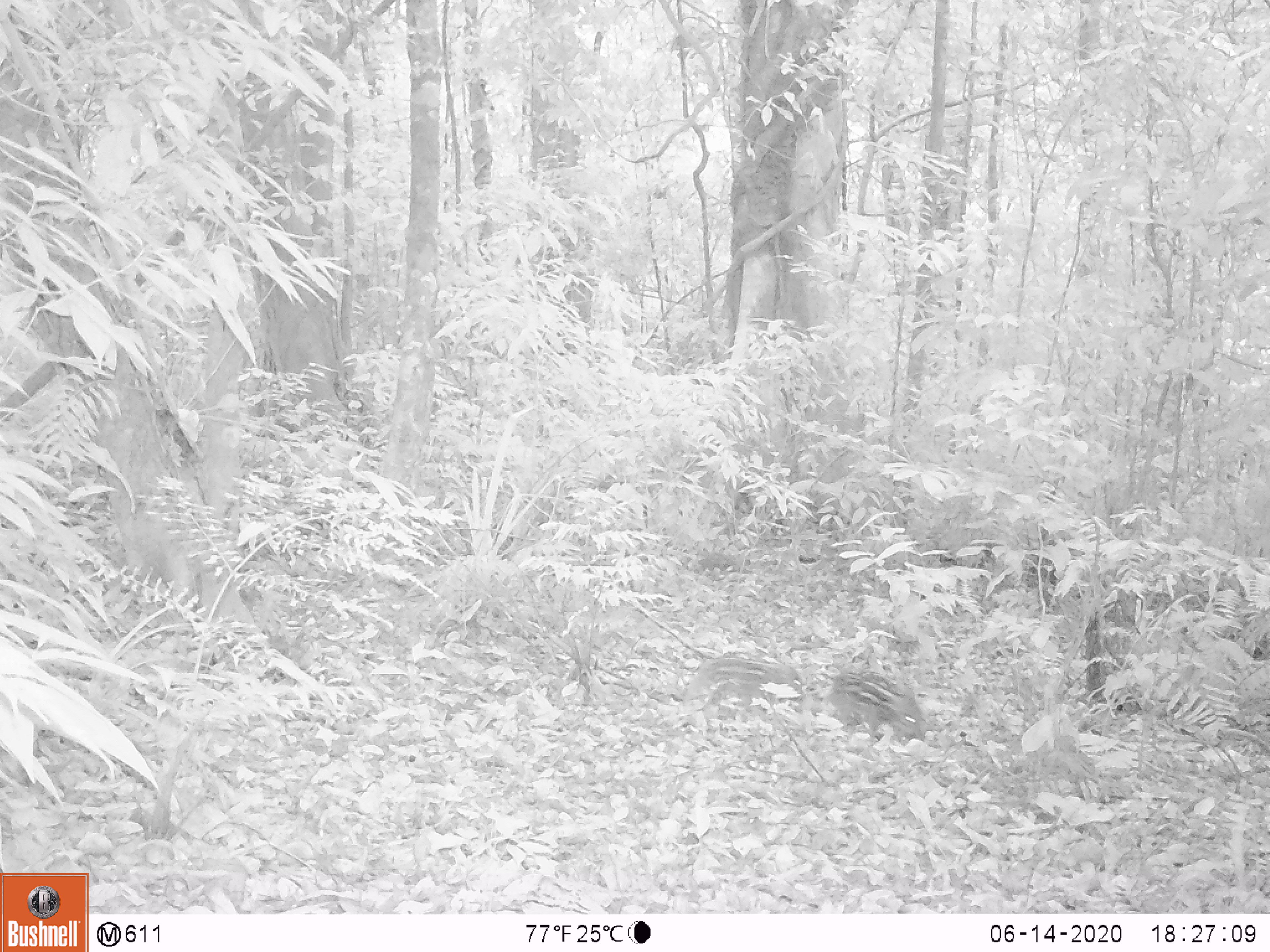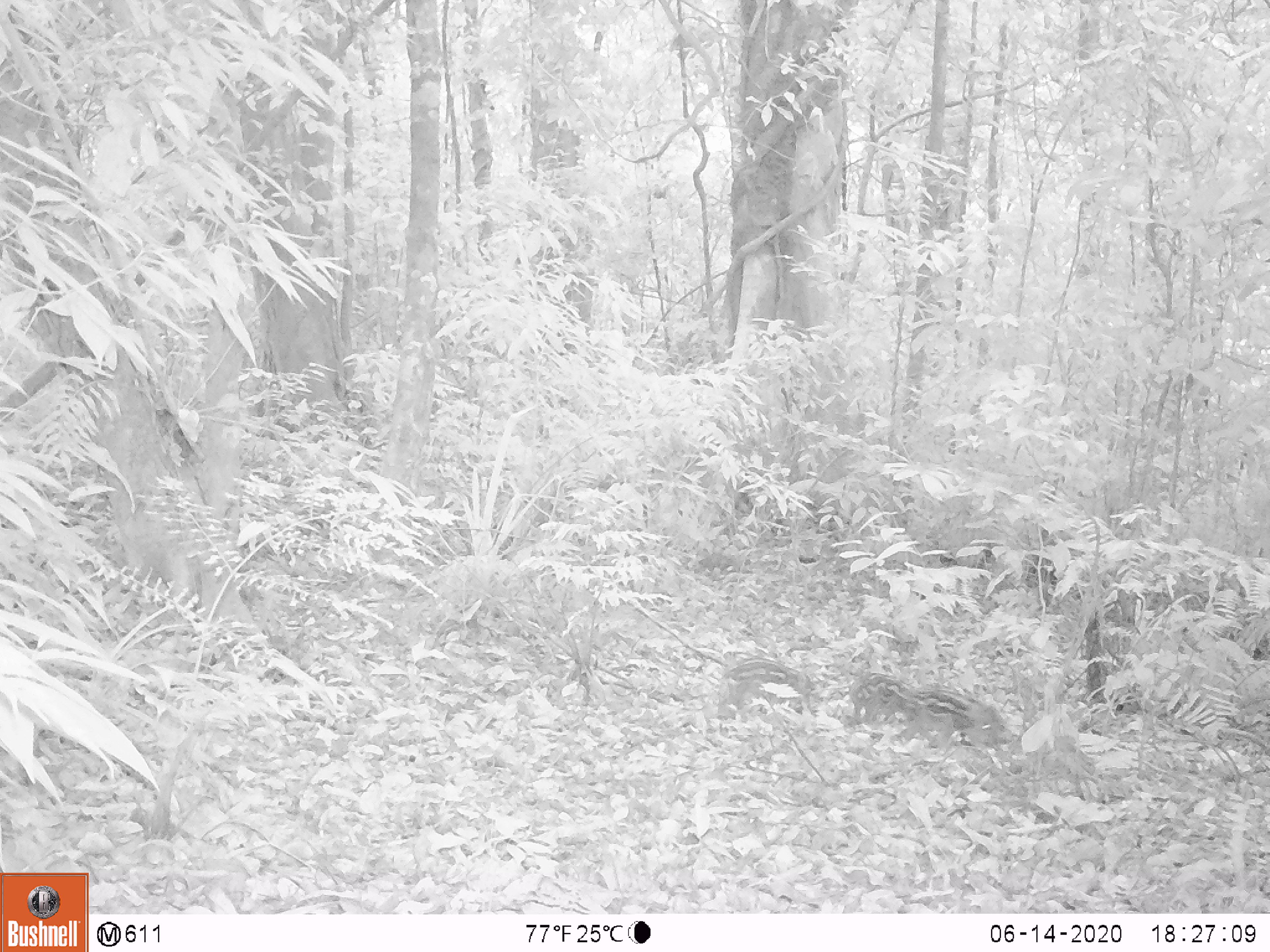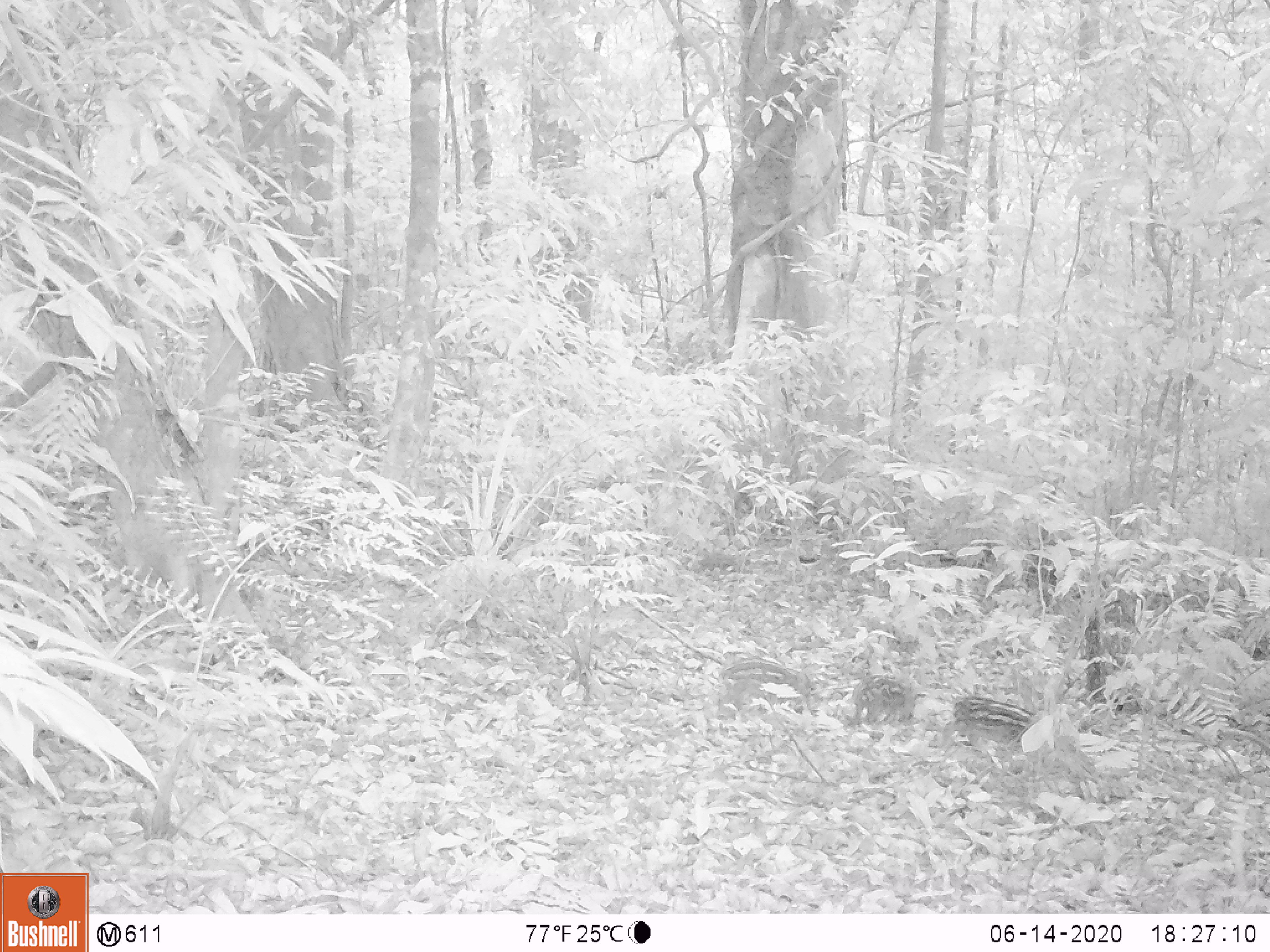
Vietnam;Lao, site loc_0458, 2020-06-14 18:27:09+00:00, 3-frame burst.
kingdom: Animalia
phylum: Chordata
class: Mammalia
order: Artiodactyla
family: Suidae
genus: Sus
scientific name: Sus scrofa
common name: eurasian wild pig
Eurasian wild pig (Sus scrofa). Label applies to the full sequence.